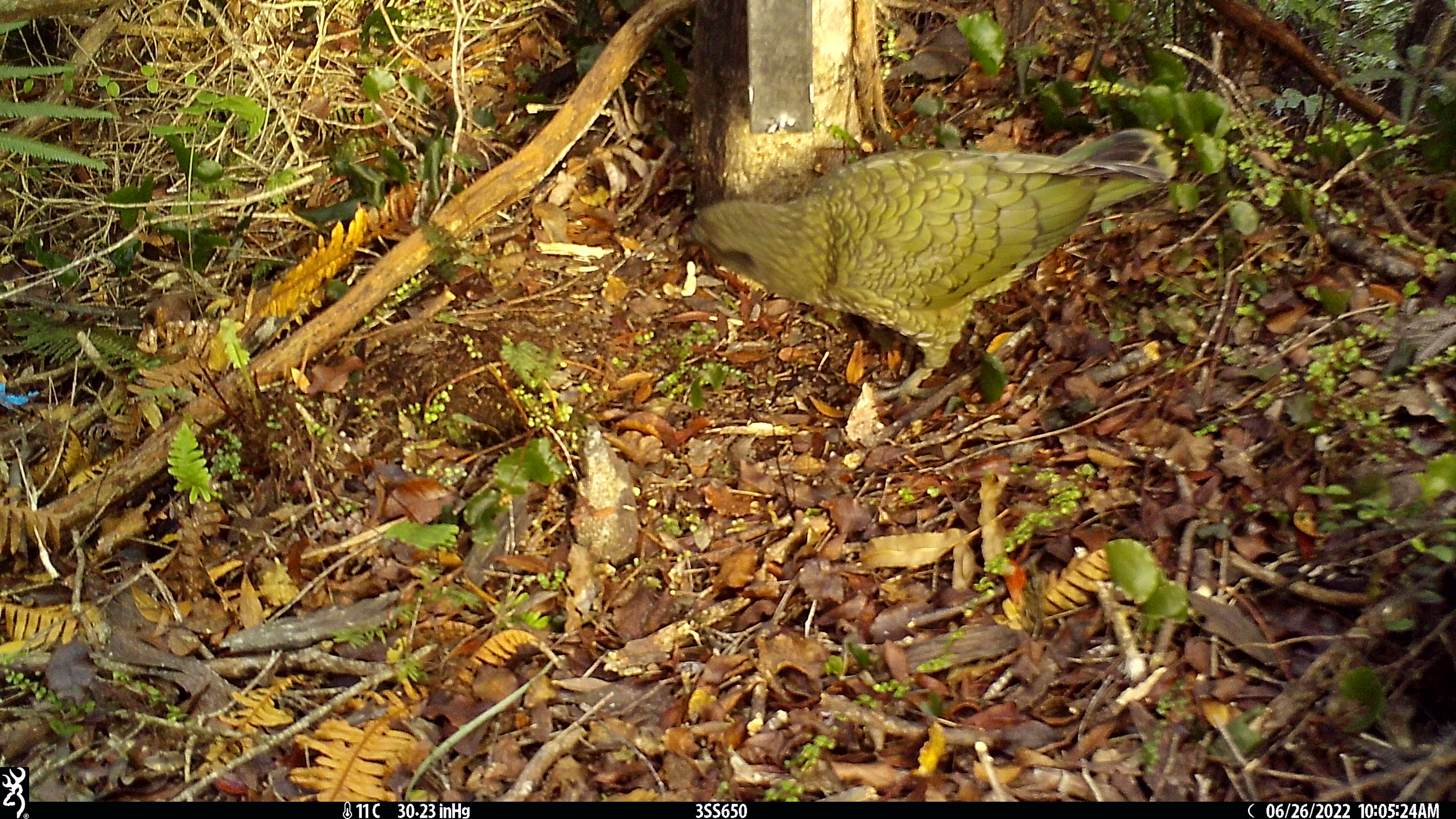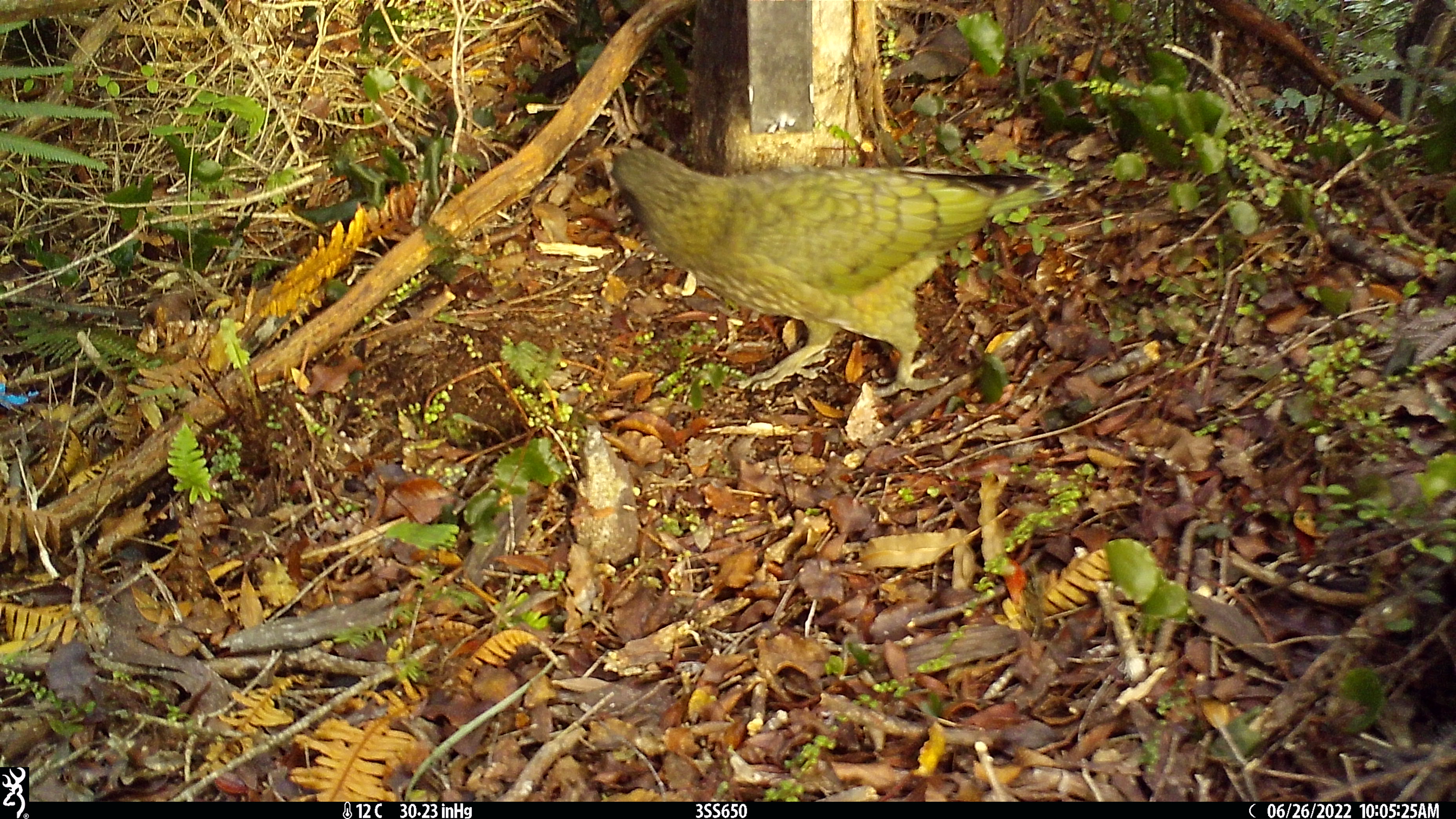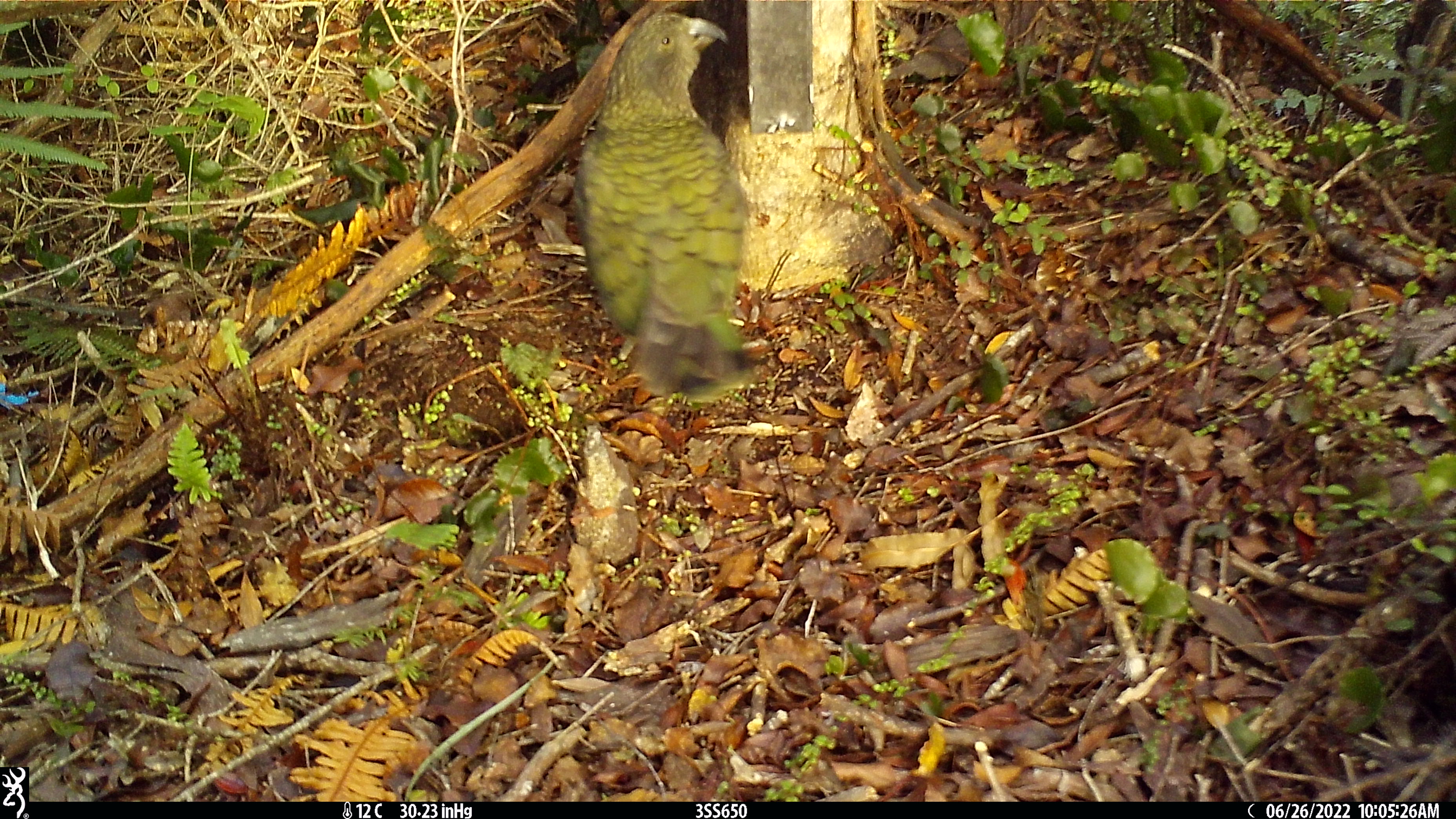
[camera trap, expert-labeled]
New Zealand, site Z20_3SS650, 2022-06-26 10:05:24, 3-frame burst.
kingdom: Animalia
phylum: Chordata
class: Aves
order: Psittaciformes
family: Strigopidae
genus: Nestor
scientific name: Nestor notabilis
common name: kea